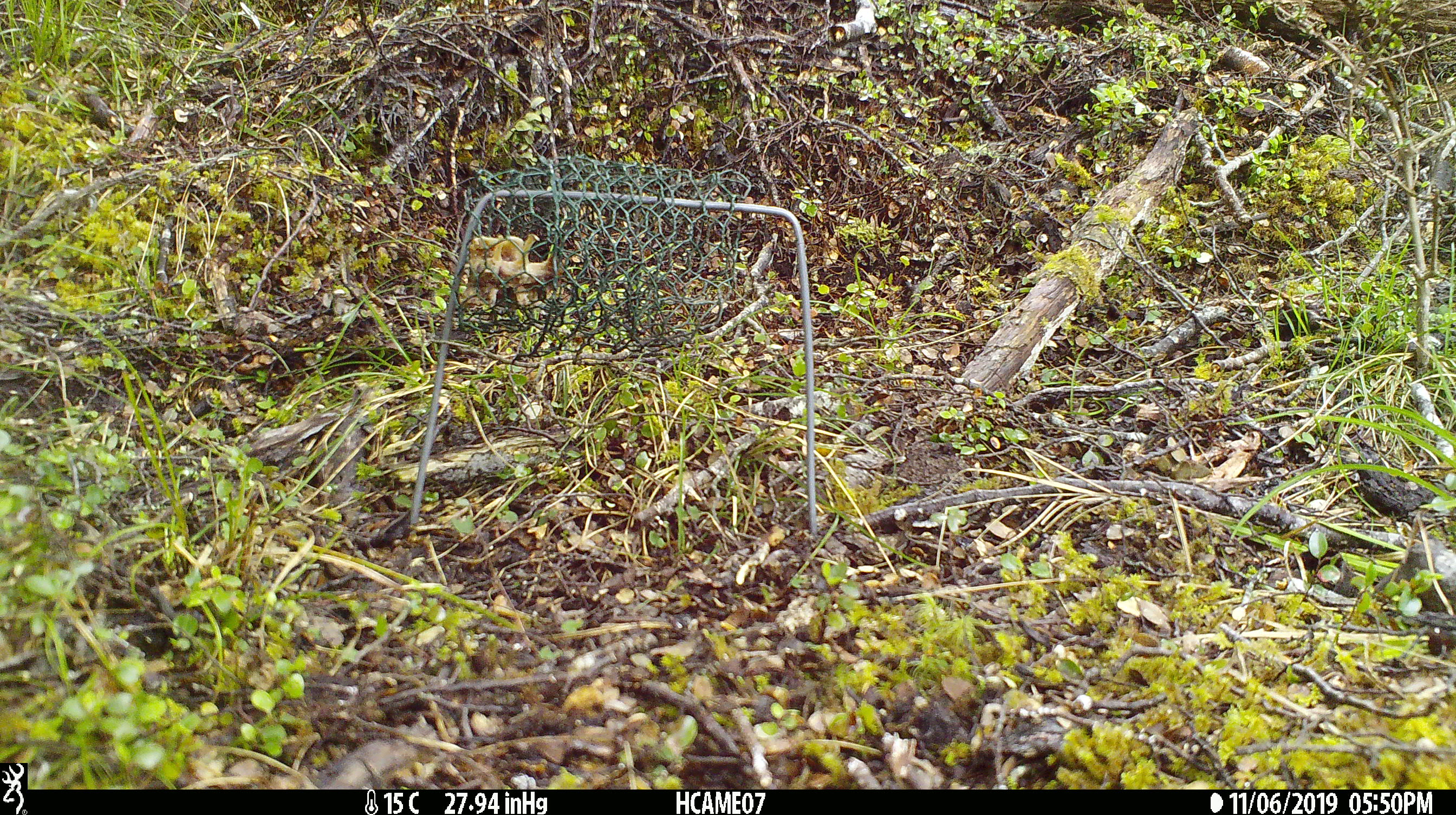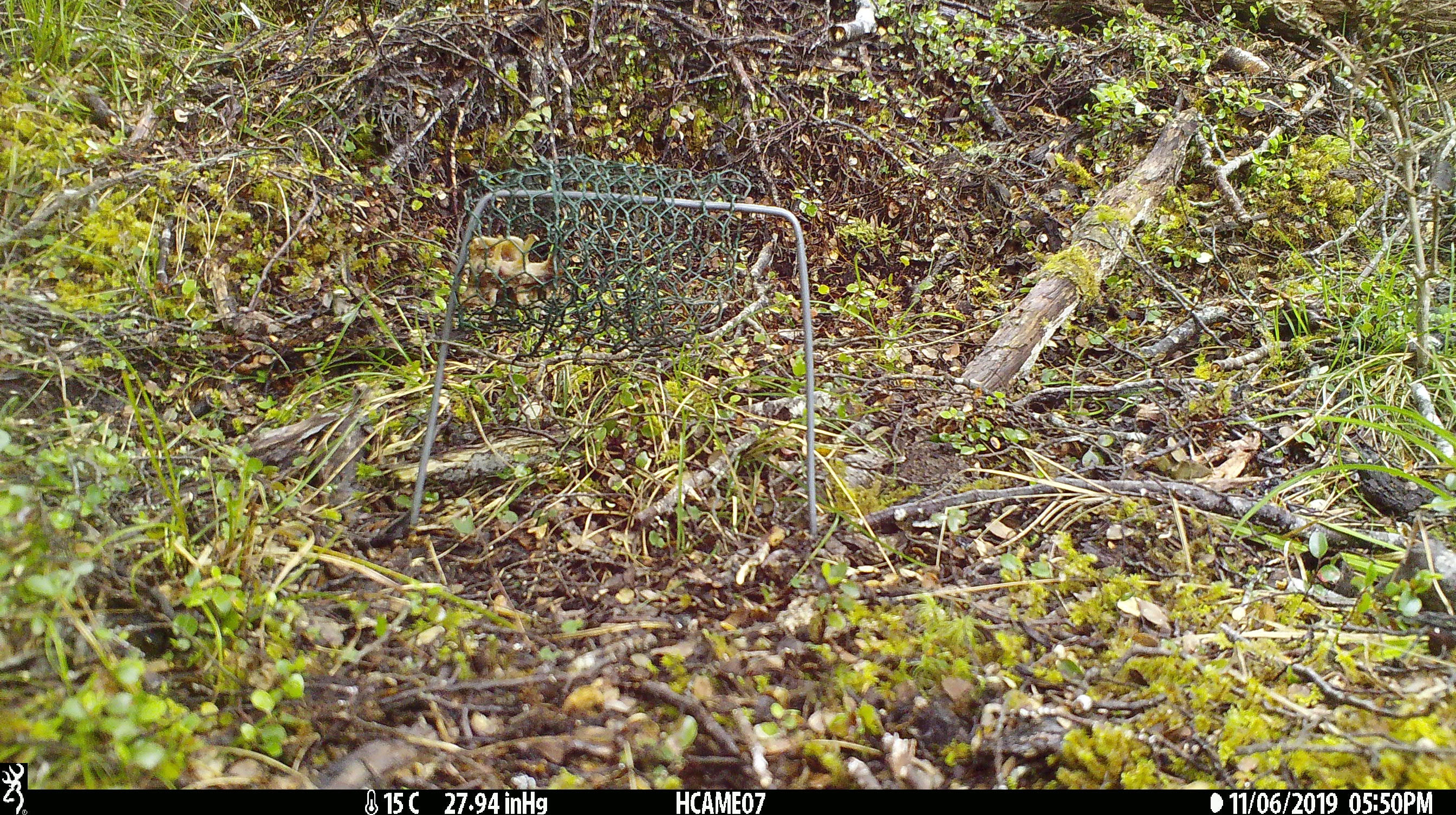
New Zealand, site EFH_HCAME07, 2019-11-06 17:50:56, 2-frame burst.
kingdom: Animalia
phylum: Chordata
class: Mammalia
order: Rodentia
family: Muridae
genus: Mus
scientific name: Mus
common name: mouse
Mouse (Mus).